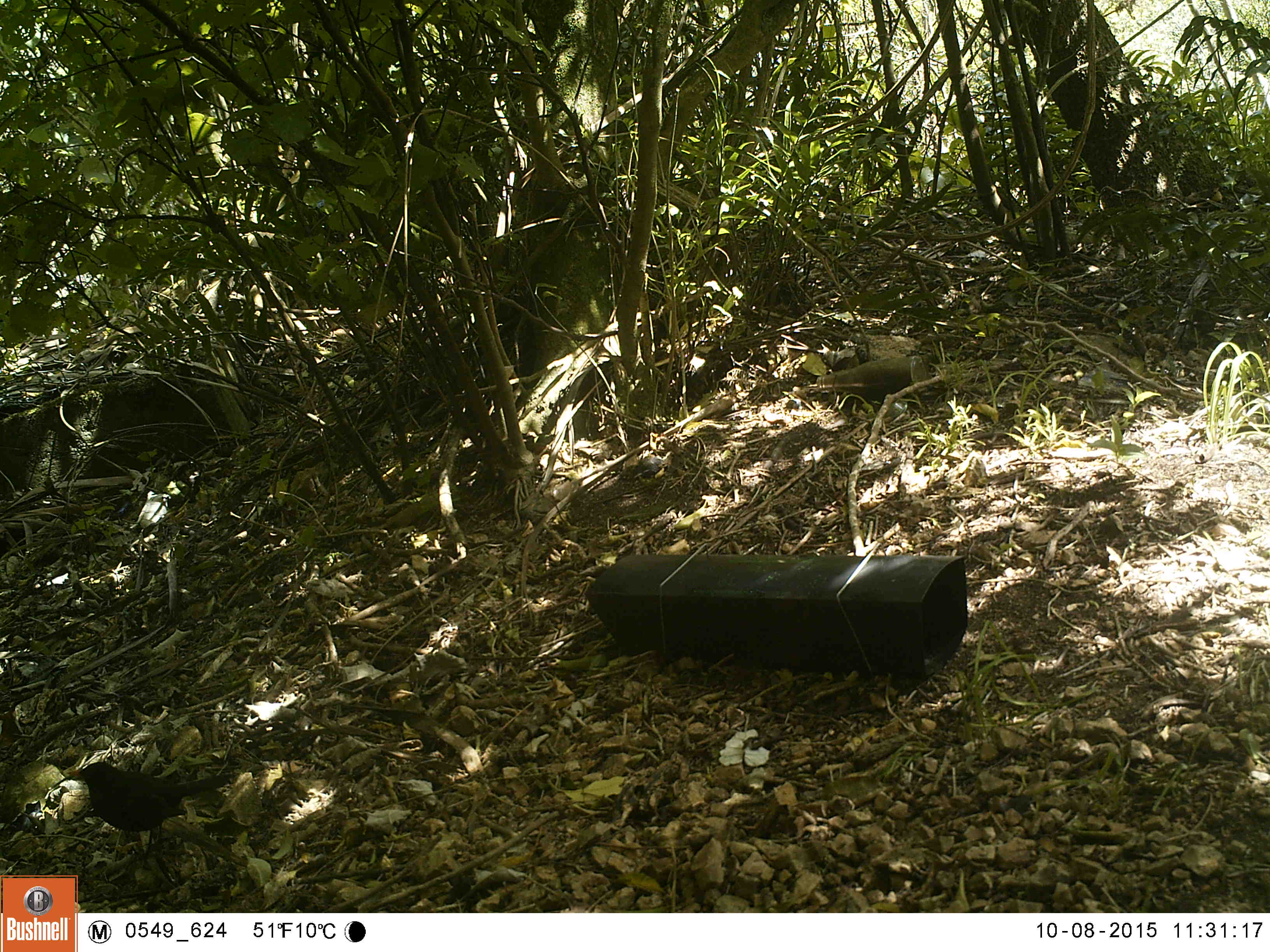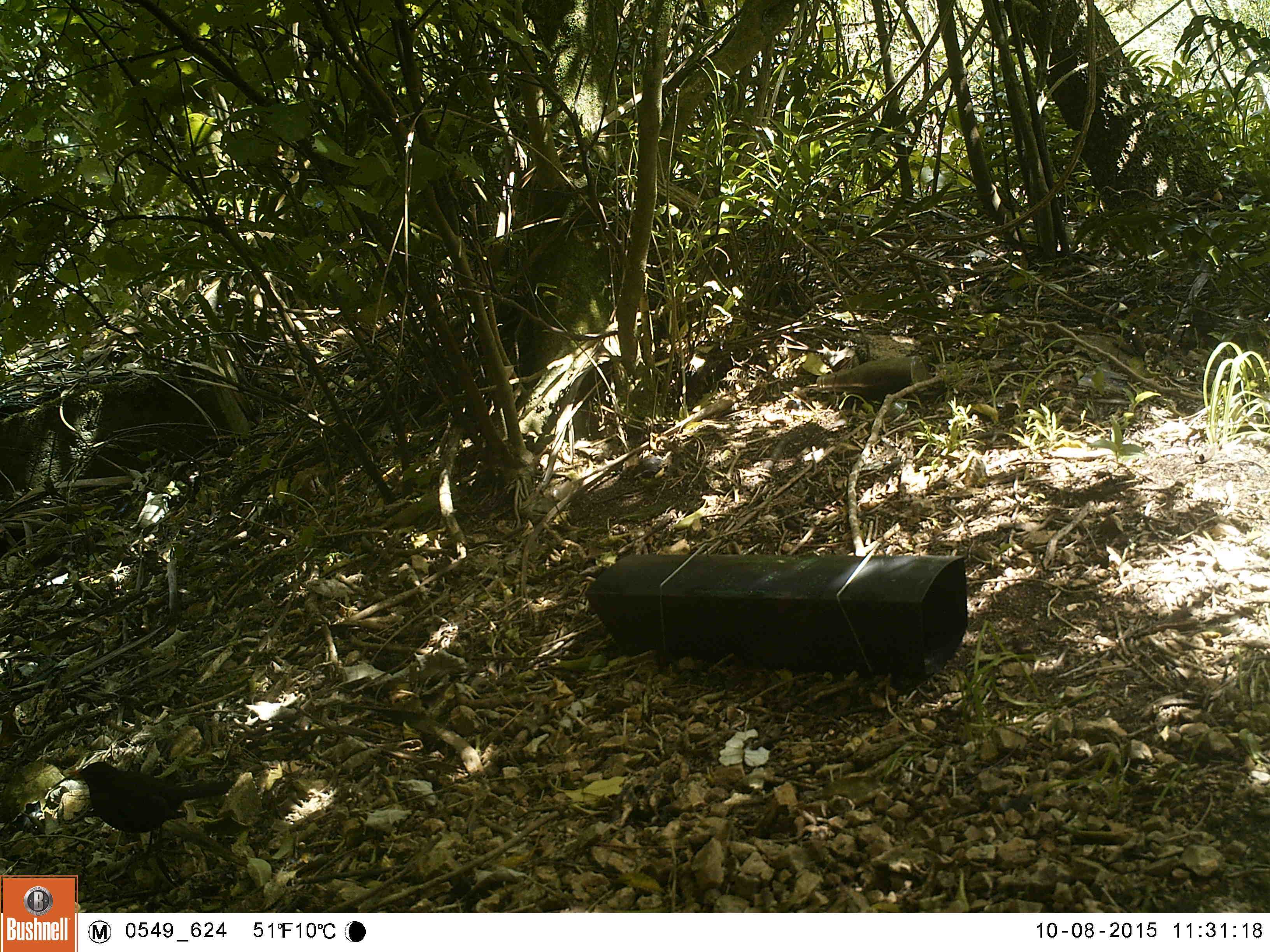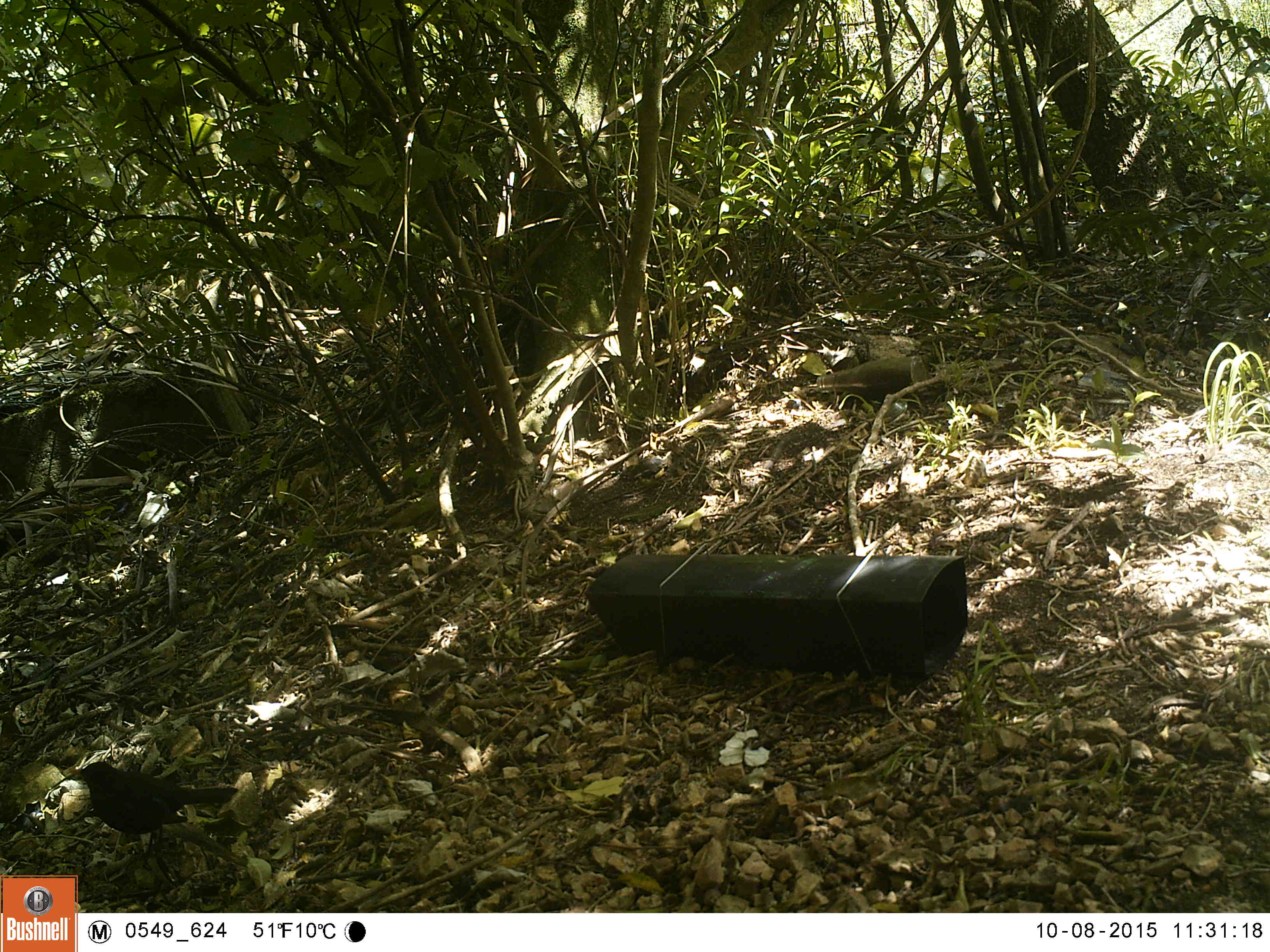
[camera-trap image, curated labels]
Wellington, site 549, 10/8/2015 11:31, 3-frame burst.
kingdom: Animalia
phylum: Chordata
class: Aves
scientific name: Aves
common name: bird